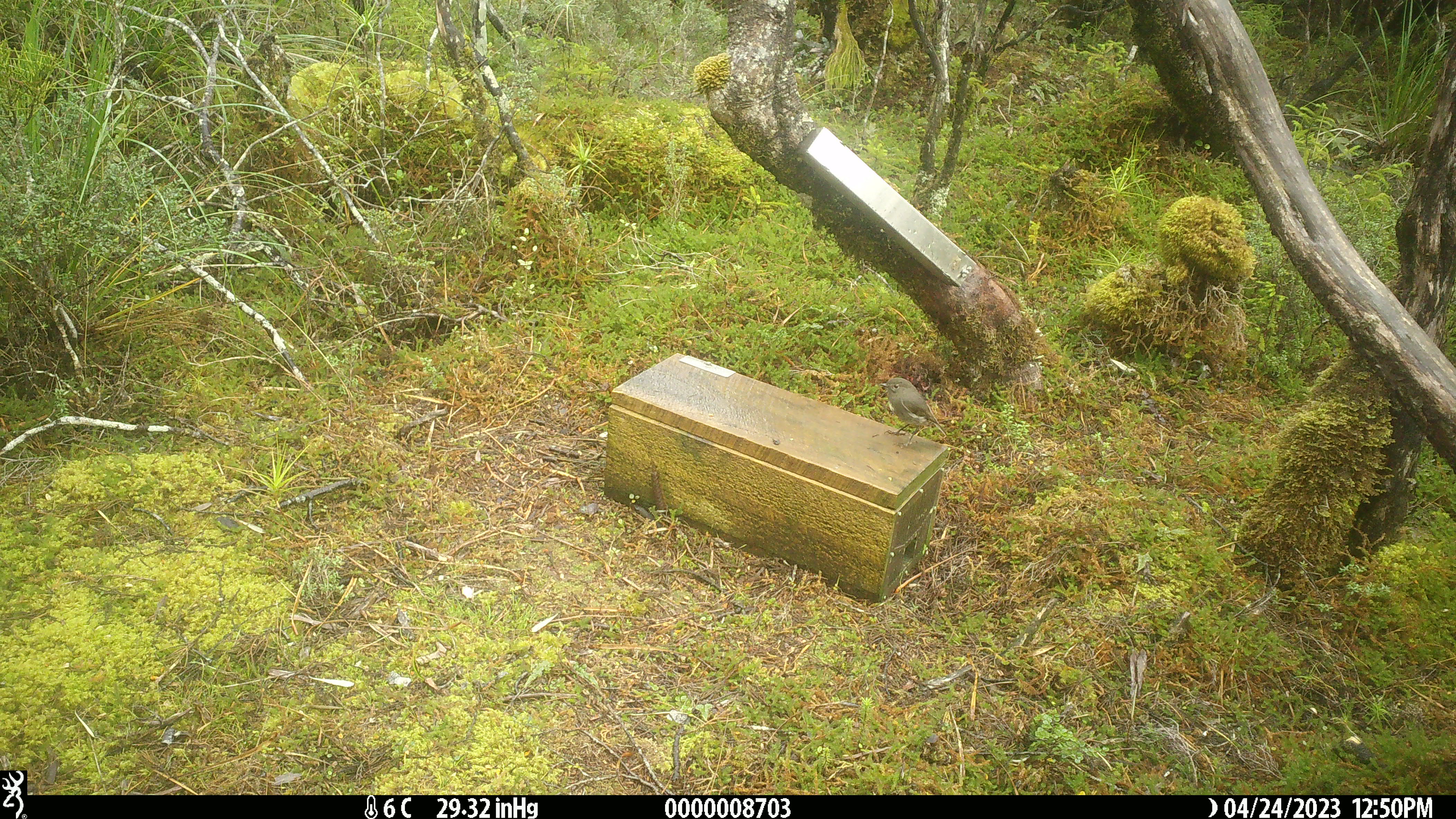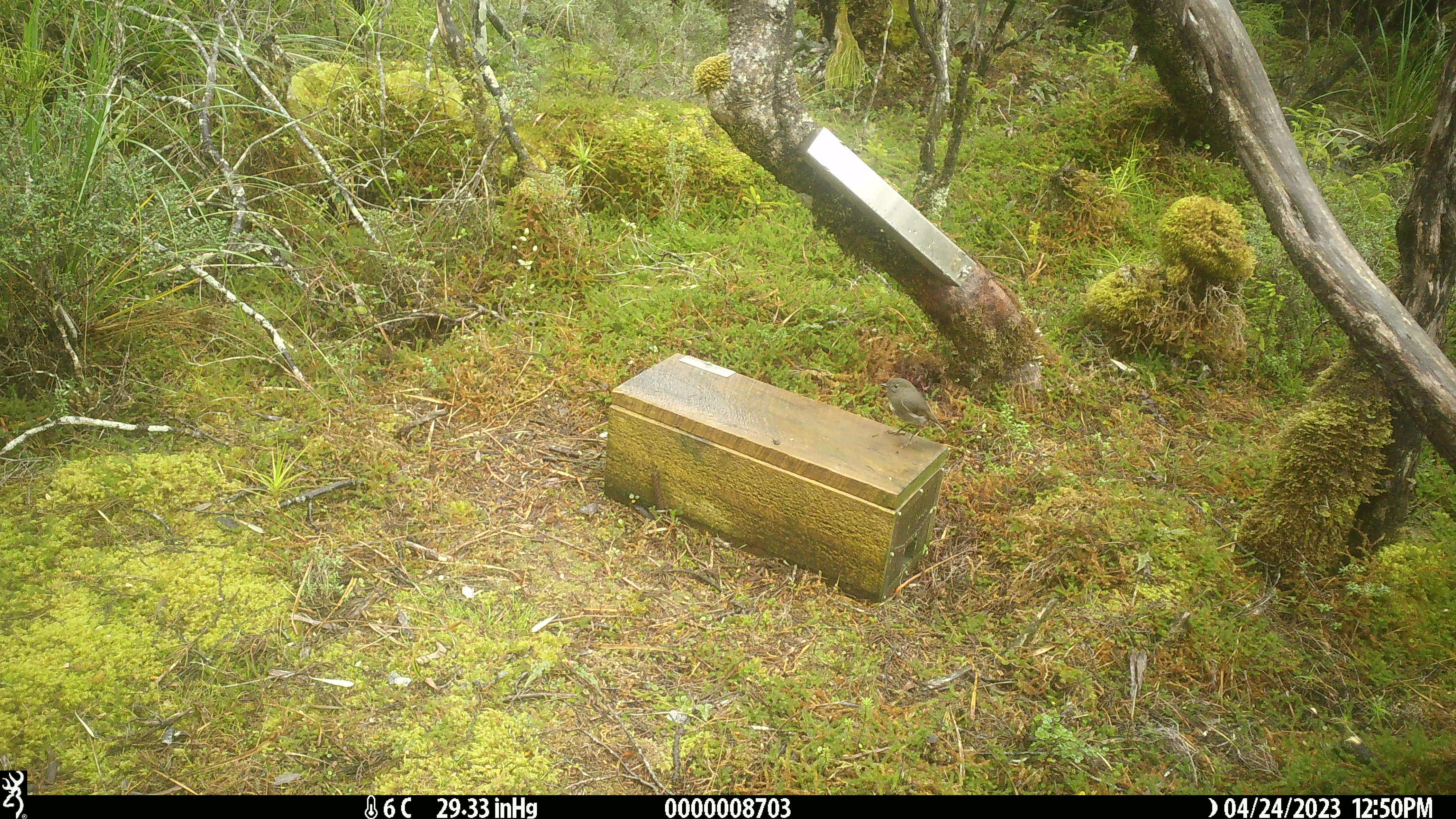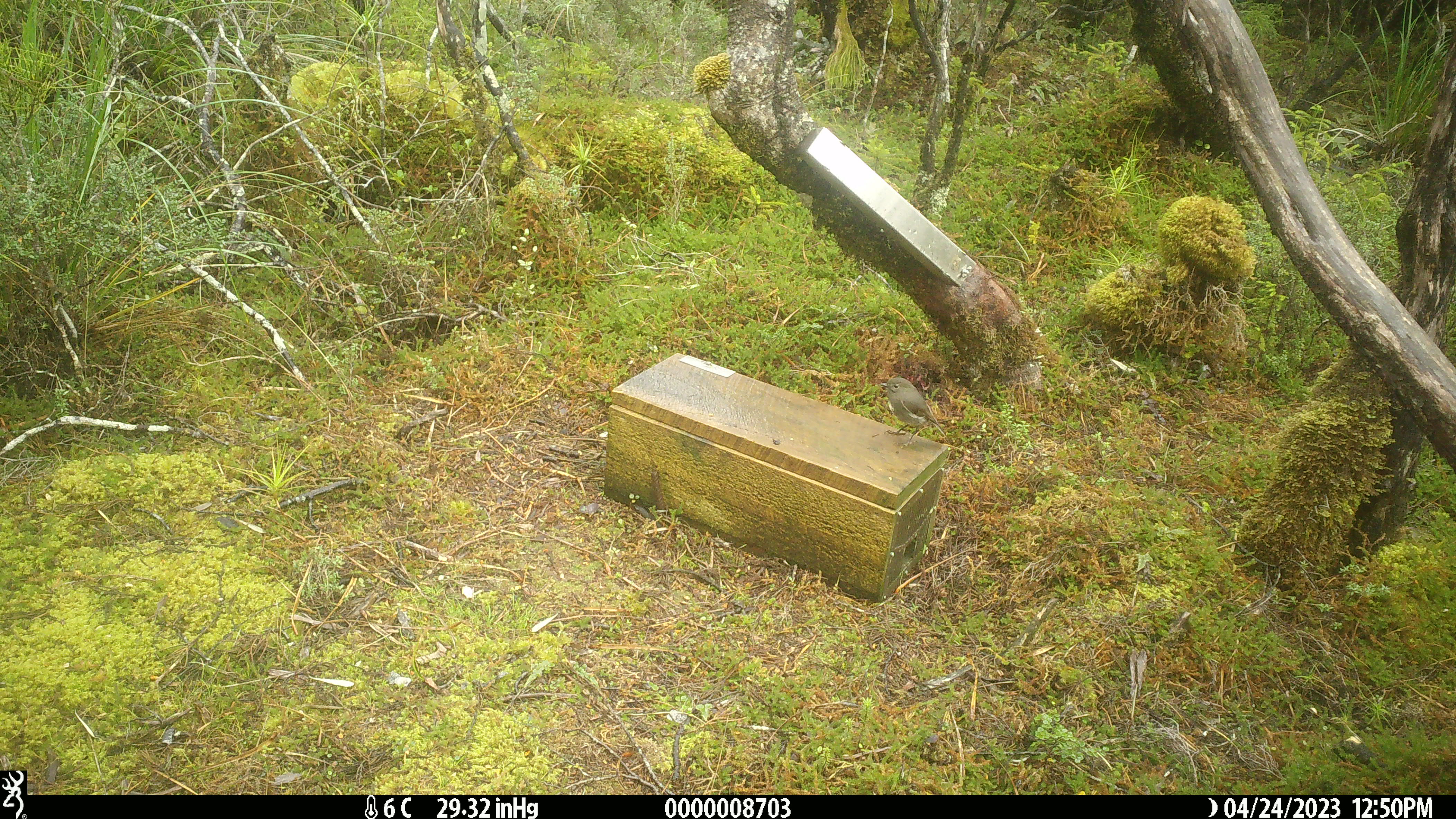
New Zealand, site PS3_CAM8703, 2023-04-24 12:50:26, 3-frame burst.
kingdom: Animalia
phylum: Chordata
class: Aves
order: Passeriformes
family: Petroicidae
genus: Petroica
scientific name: Petroica australis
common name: new zealand robin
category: robin